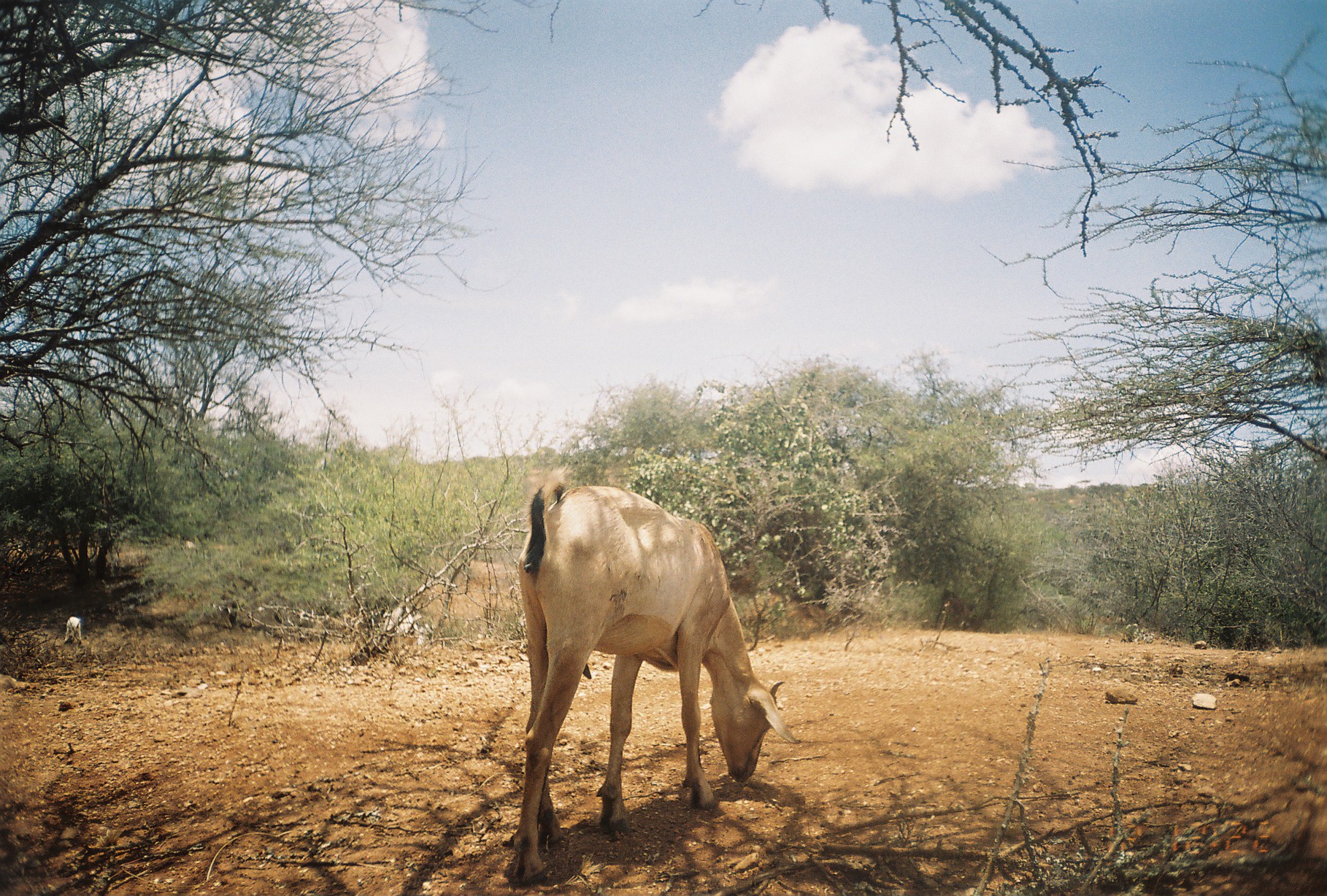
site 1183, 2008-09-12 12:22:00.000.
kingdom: Animalia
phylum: Chordata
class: Mammalia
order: Artiodactyla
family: Bovidae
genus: Capra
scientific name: Capra aegagrus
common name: wild goat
Capra aegagrus (wild goat), count 3.